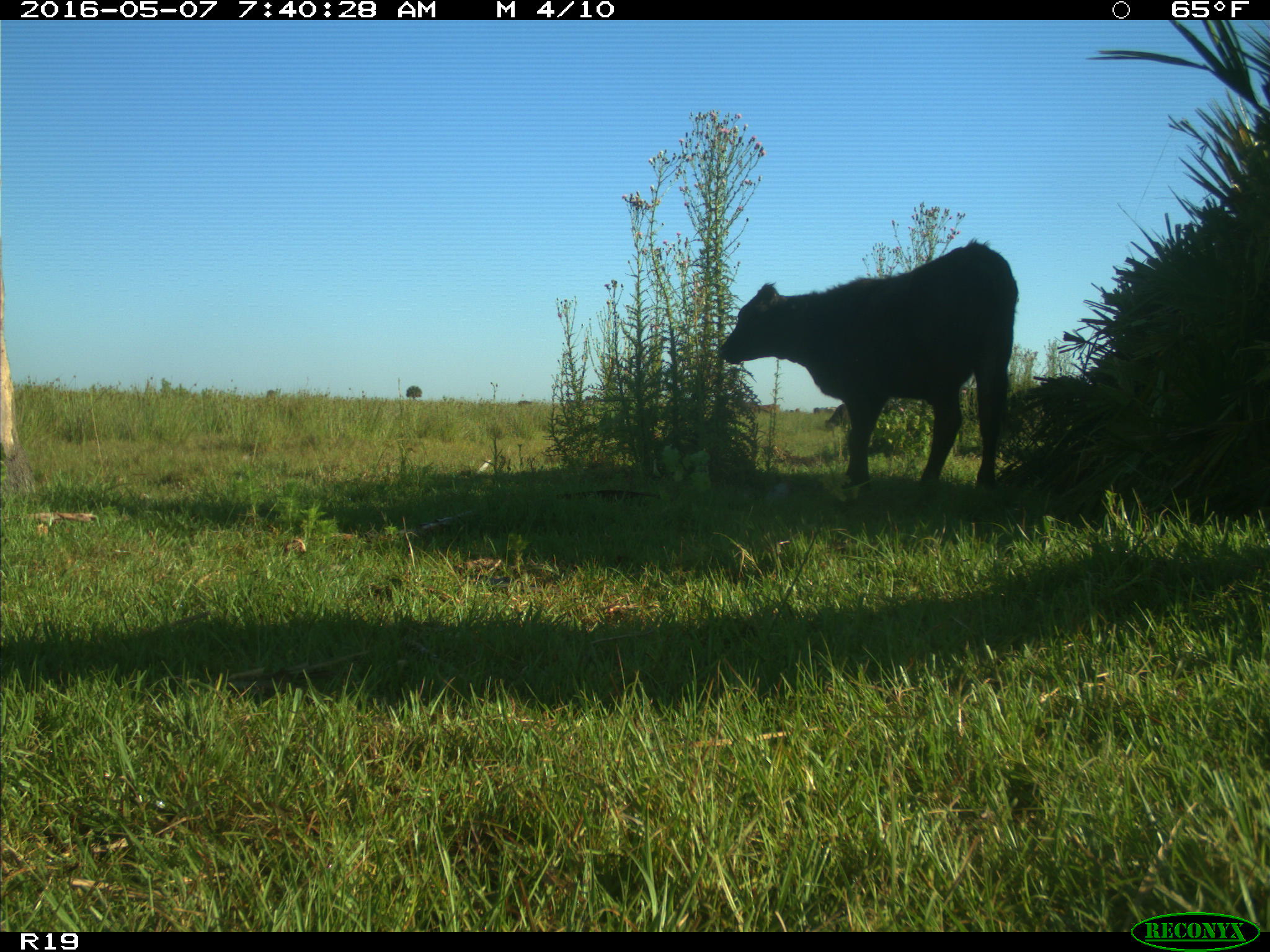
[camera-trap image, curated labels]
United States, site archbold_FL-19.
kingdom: Animalia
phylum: Chordata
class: Mammalia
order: Artiodactyla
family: Bovidae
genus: Bos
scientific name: Bos taurus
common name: domestic cow